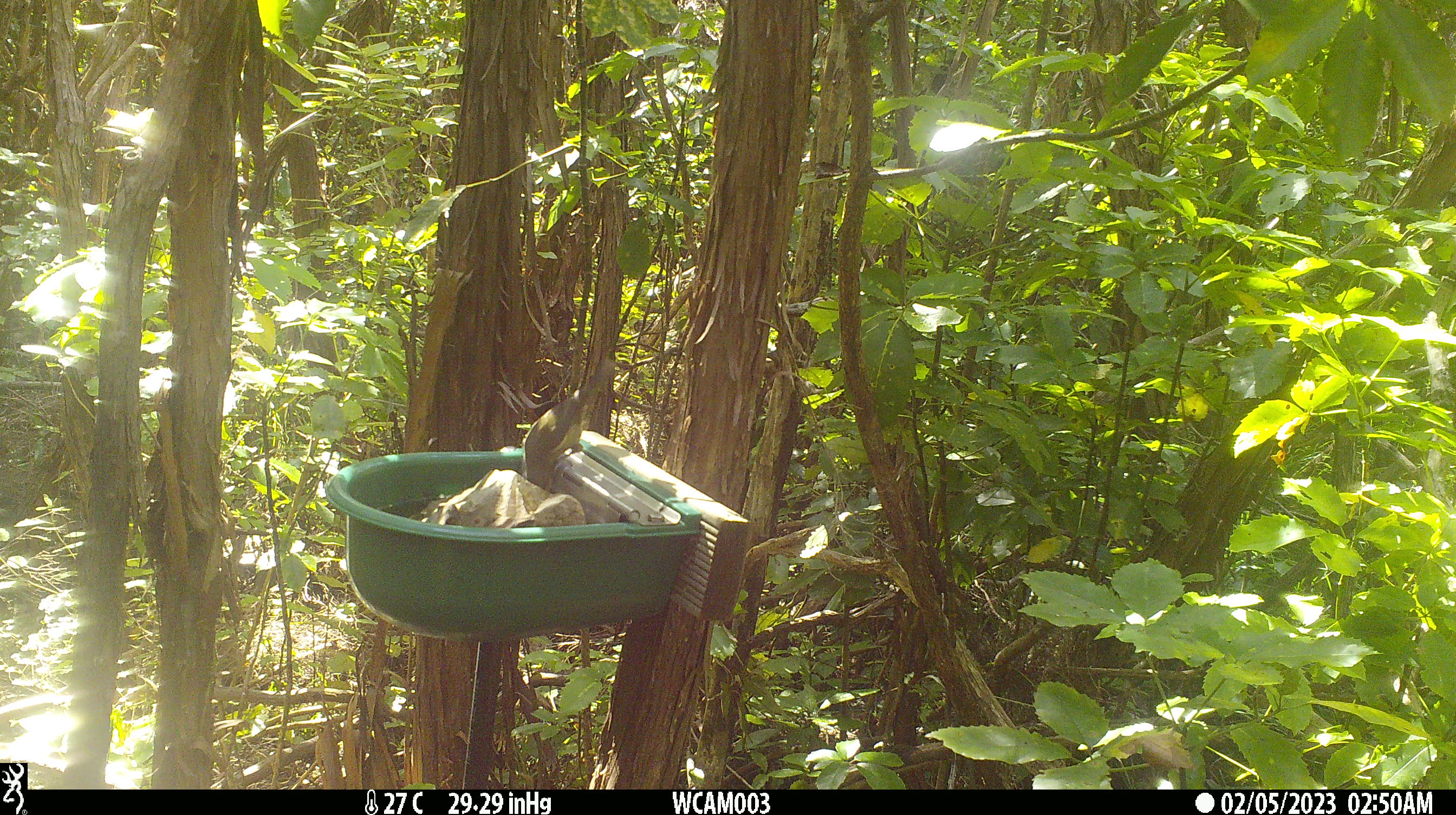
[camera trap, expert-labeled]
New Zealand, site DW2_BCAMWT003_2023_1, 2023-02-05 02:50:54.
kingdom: Animalia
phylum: Chordata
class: Aves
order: Passeriformes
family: Meliphagidae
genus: Anthornis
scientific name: Anthornis melanura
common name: new zealand bellbird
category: bellbird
Bellbird (new zealand bellbird) (Anthornis melanura).